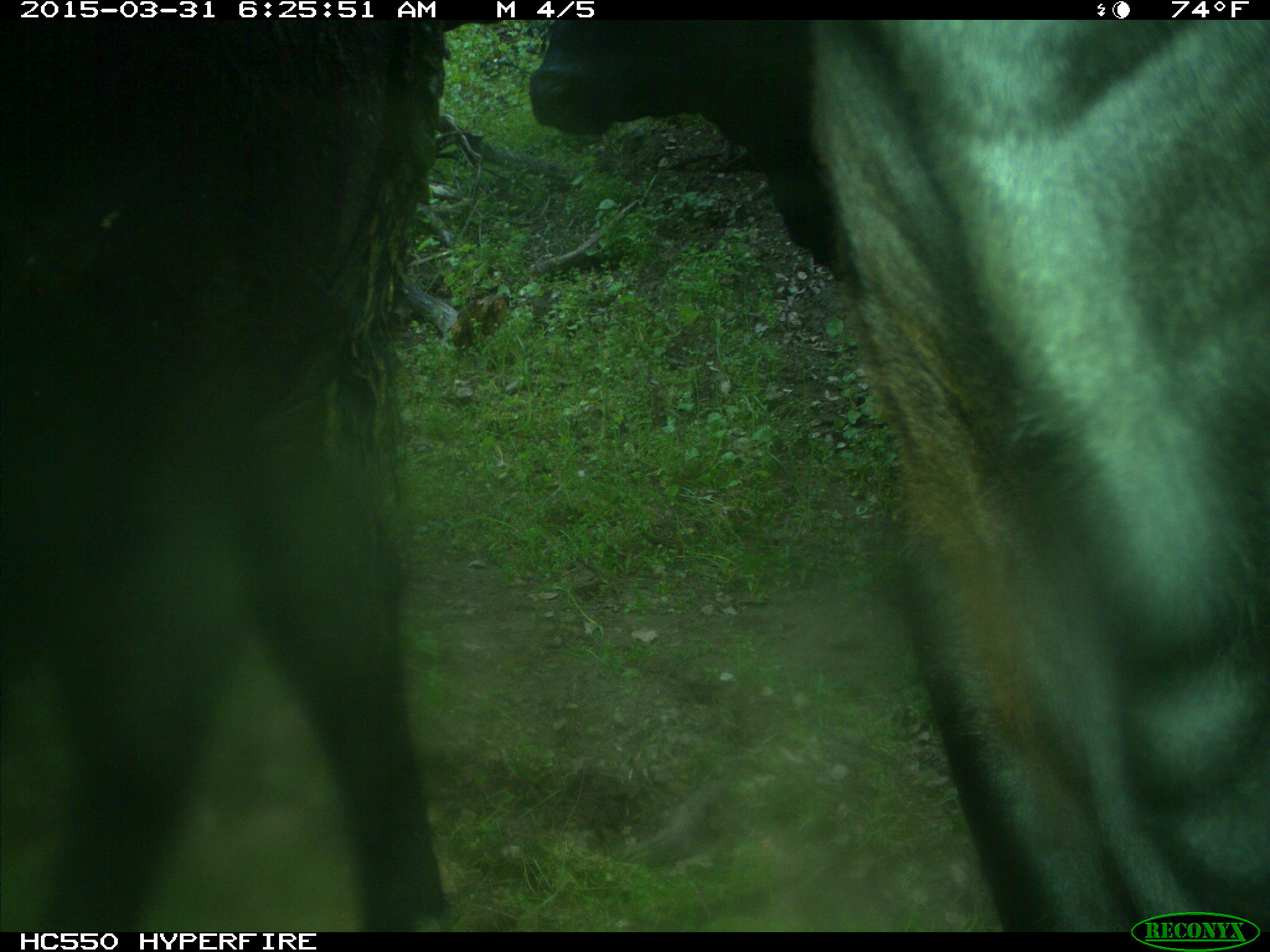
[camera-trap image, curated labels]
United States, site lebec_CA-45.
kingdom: Animalia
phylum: Chordata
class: Mammalia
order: Artiodactyla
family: Bovidae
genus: Bos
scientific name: Bos taurus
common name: domestic cow